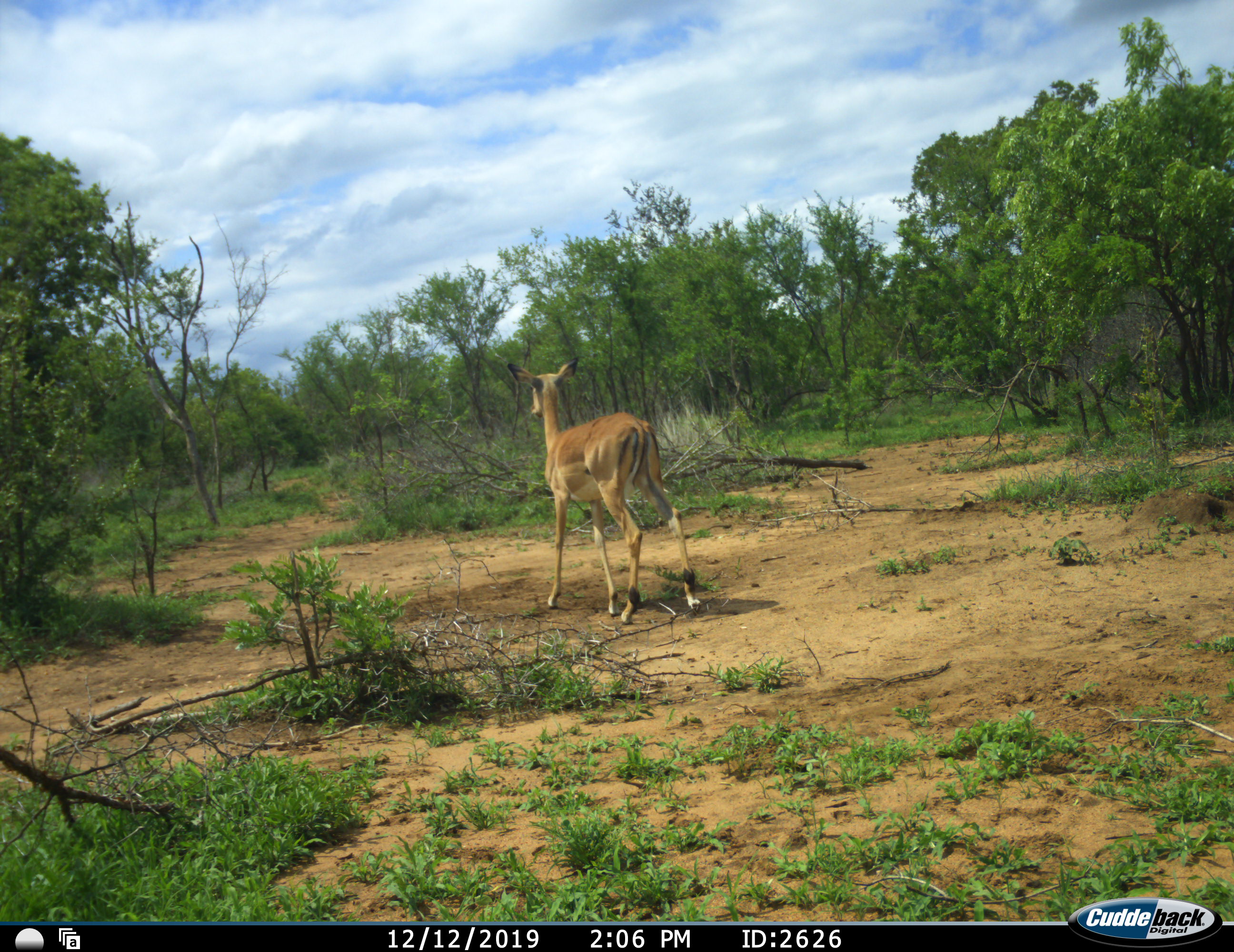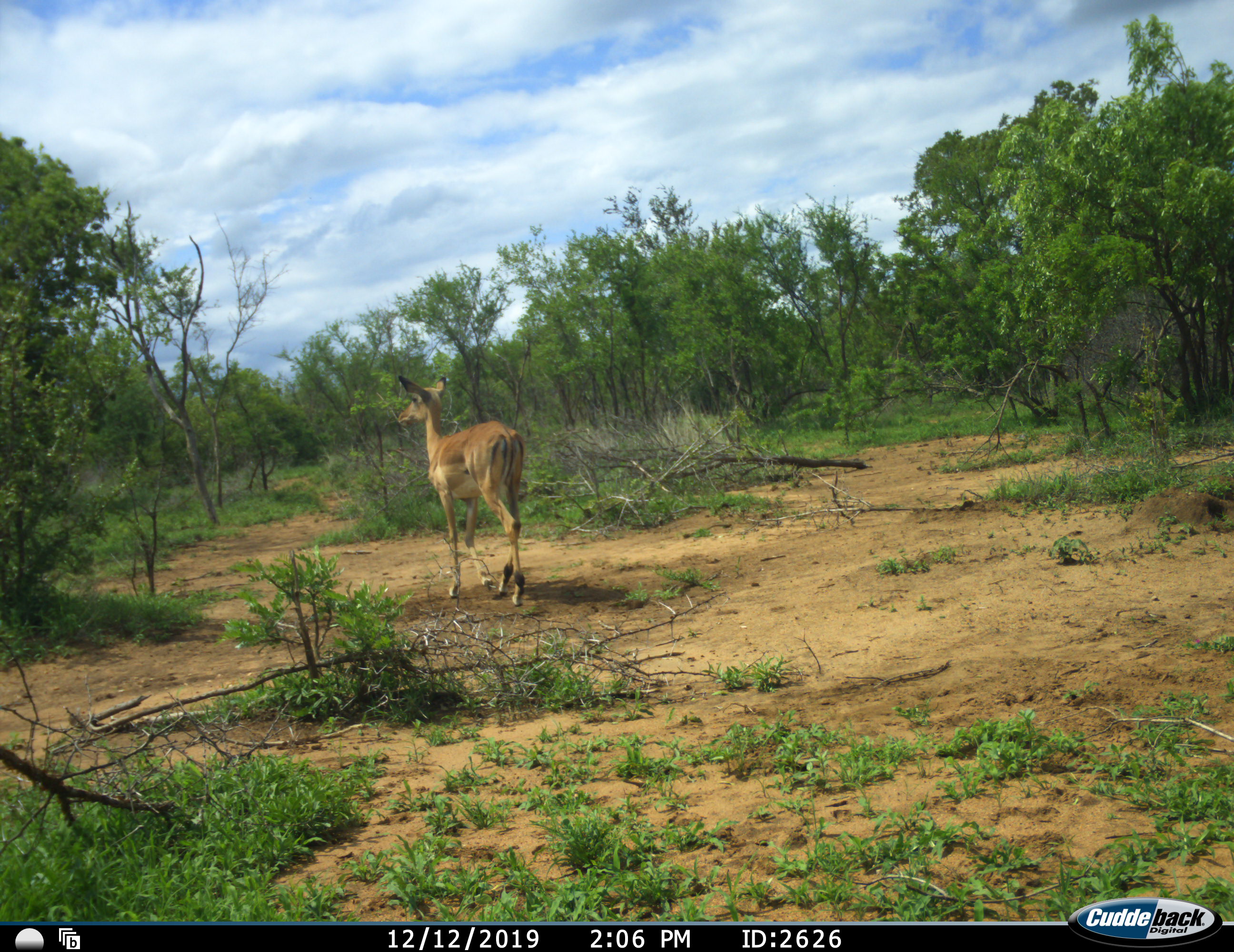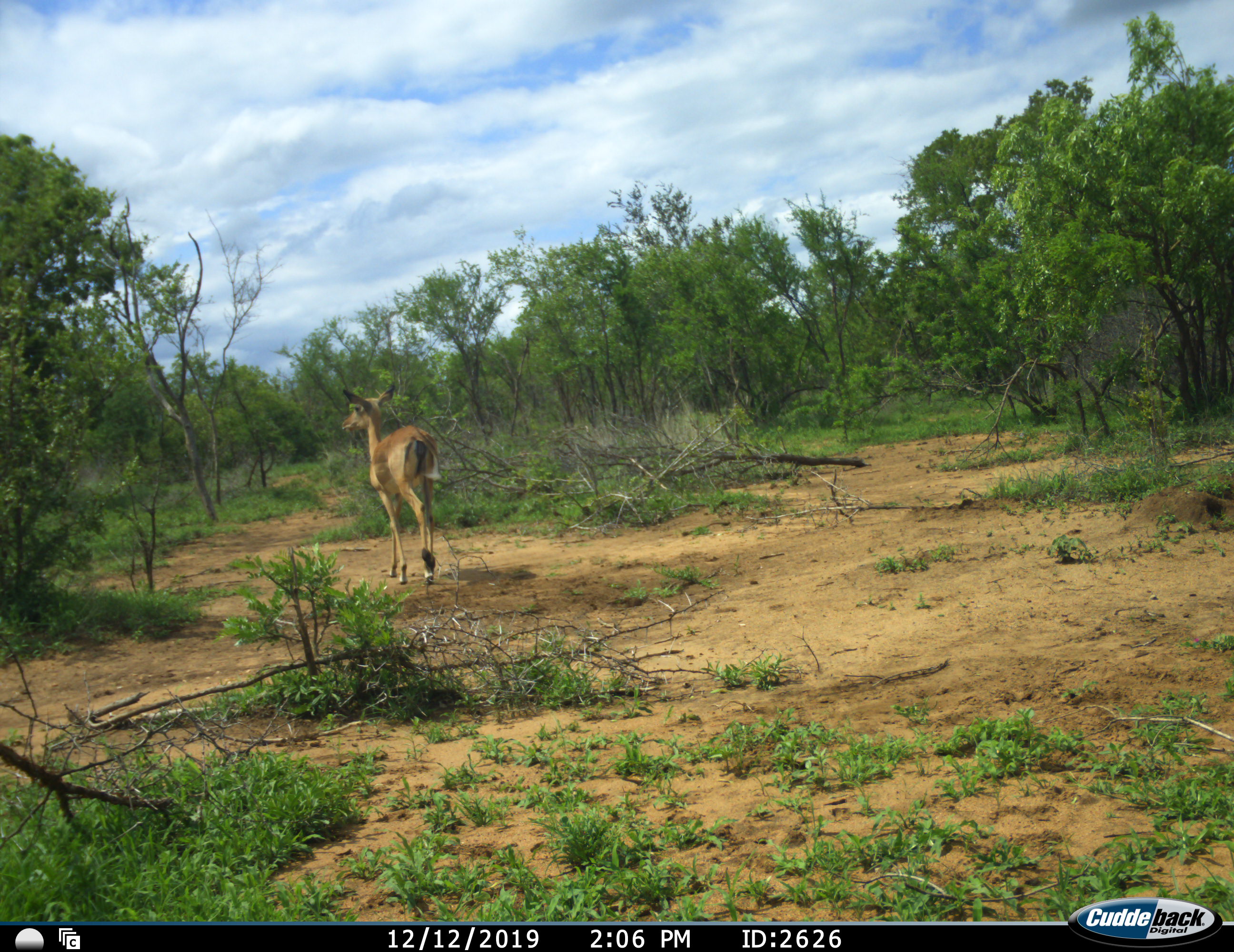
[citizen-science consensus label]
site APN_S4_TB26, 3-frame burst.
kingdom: Animalia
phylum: Chordata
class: Mammalia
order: Artiodactyla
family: Bovidae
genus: Aepyceros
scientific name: Aepyceros melampus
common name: impala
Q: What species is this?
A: Impala (Aepyceros melampus).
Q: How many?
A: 1.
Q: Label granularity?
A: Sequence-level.